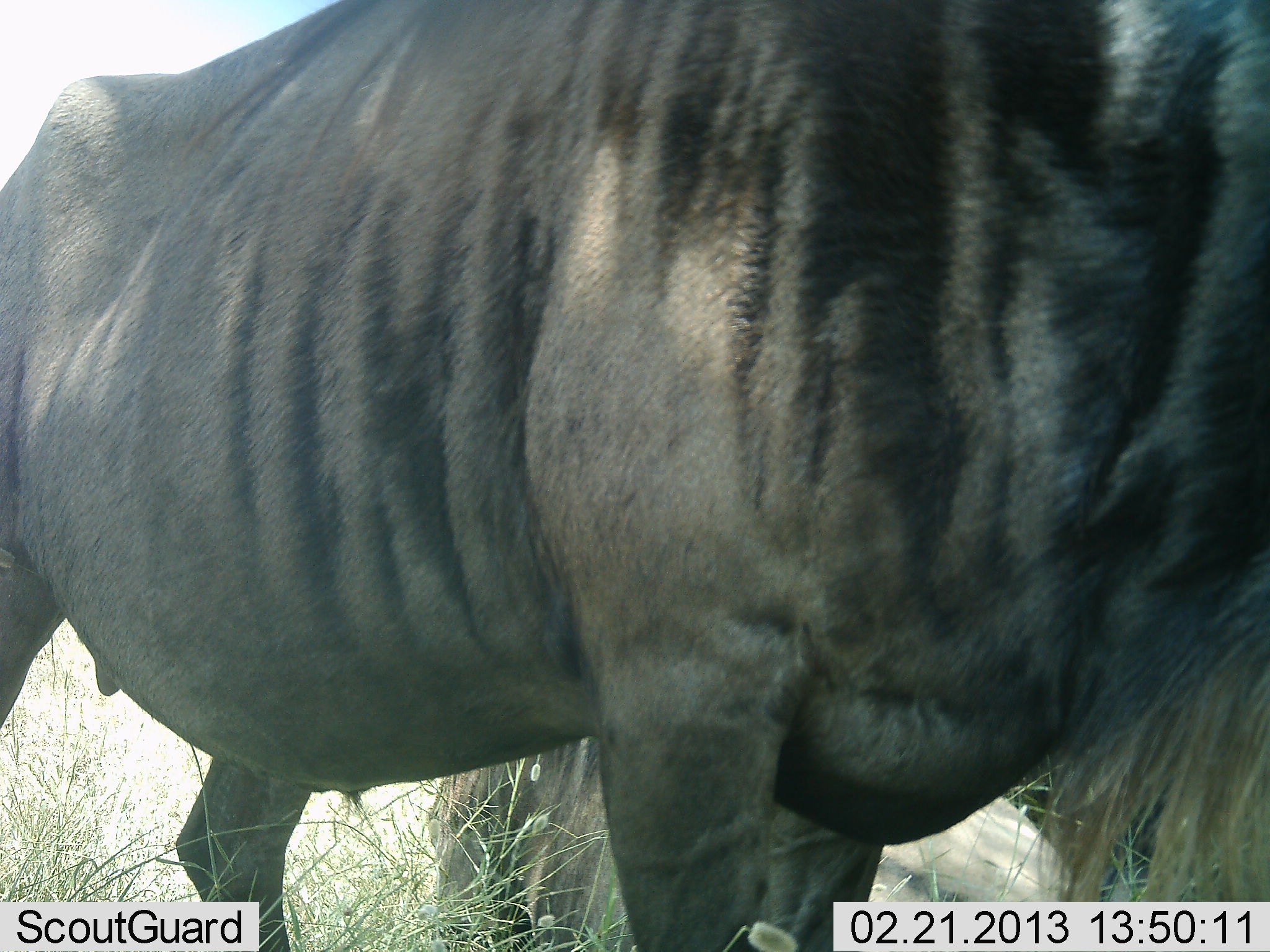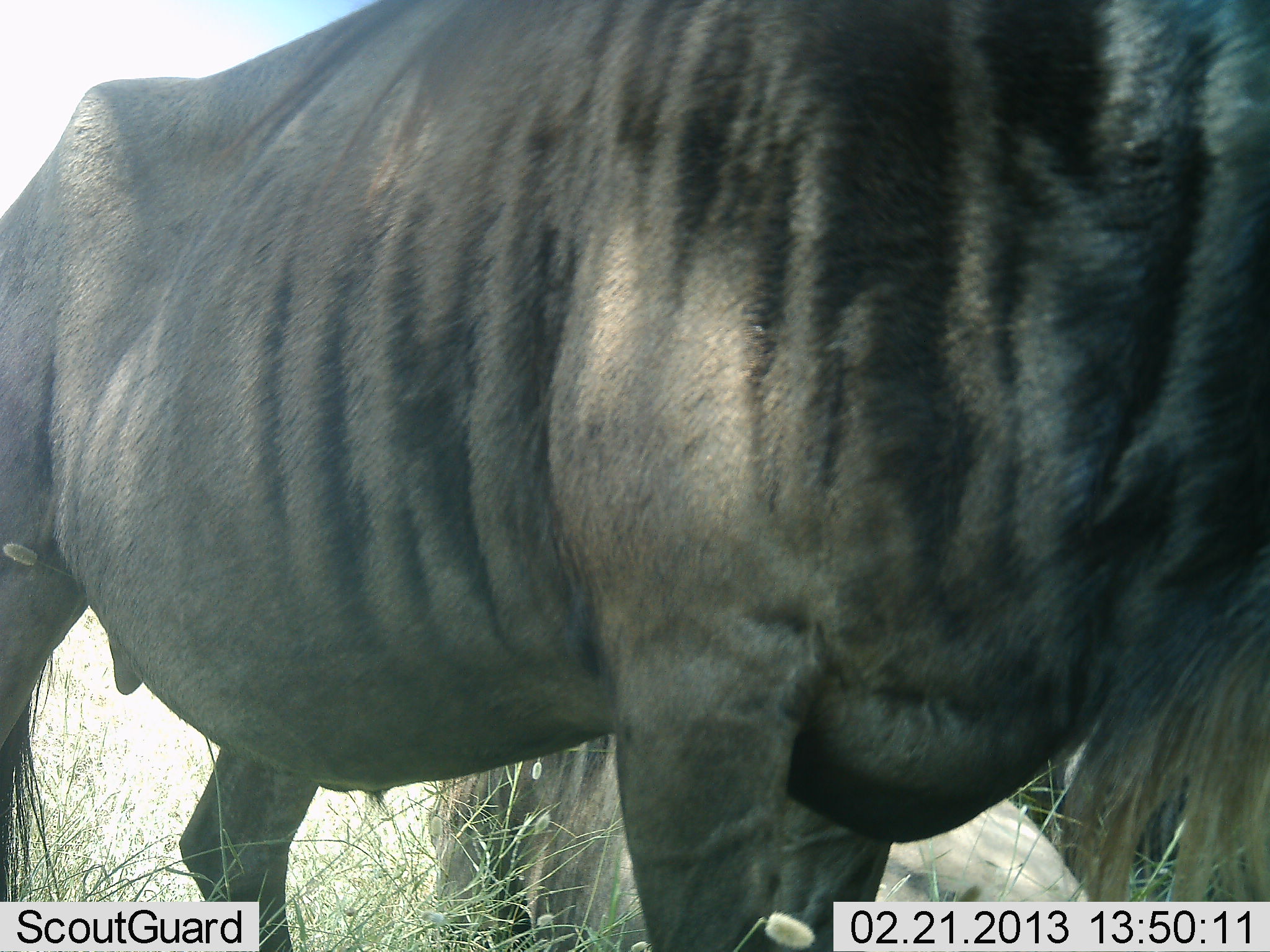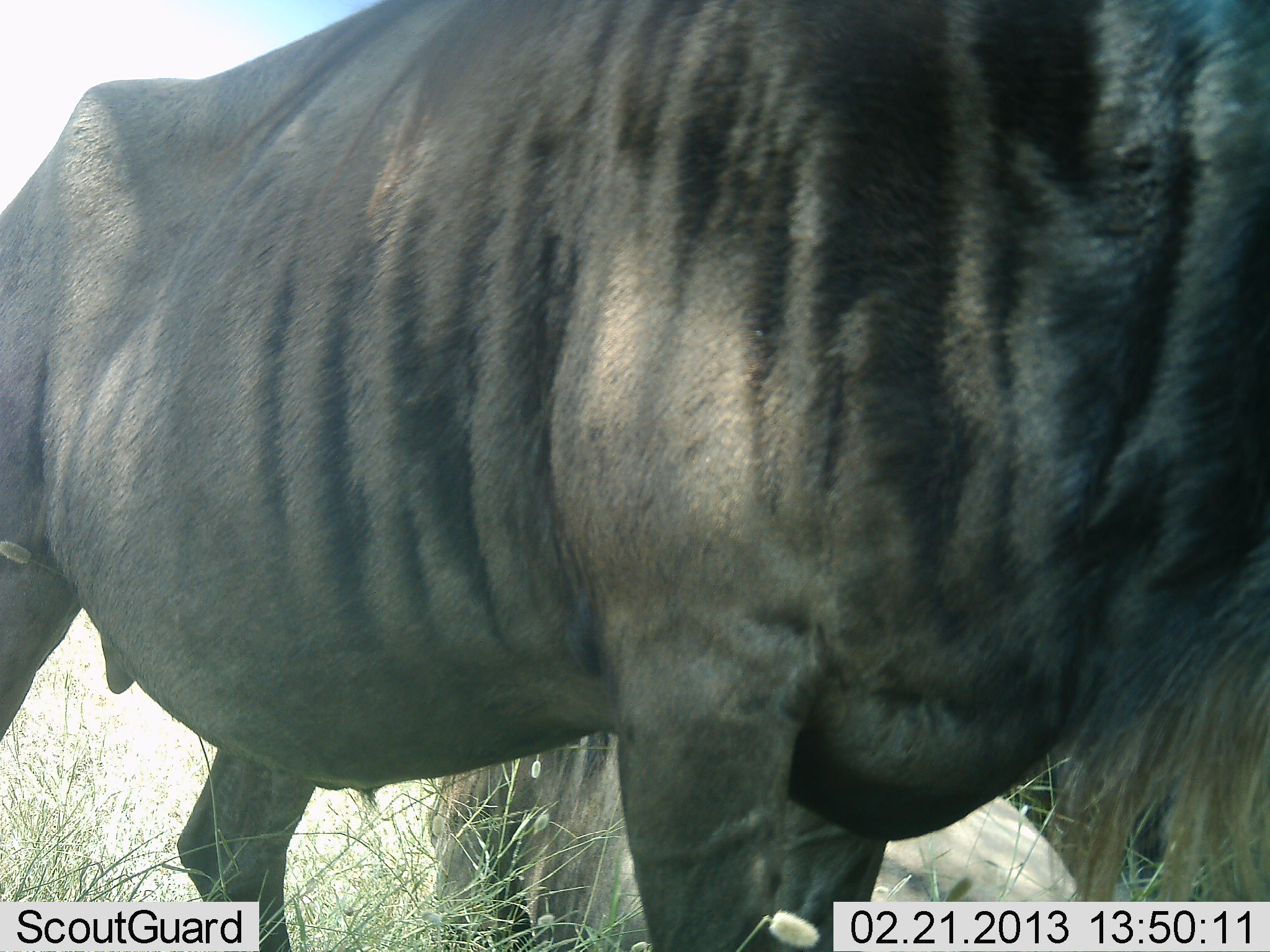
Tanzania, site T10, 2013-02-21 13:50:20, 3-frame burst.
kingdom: Animalia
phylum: Chordata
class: Mammalia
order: Artiodactyla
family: Bovidae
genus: Connochaetes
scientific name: Connochaetes taurinus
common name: blue wildebeest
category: wildebeest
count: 2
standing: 81%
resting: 58%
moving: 6%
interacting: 0%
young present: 0%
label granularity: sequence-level